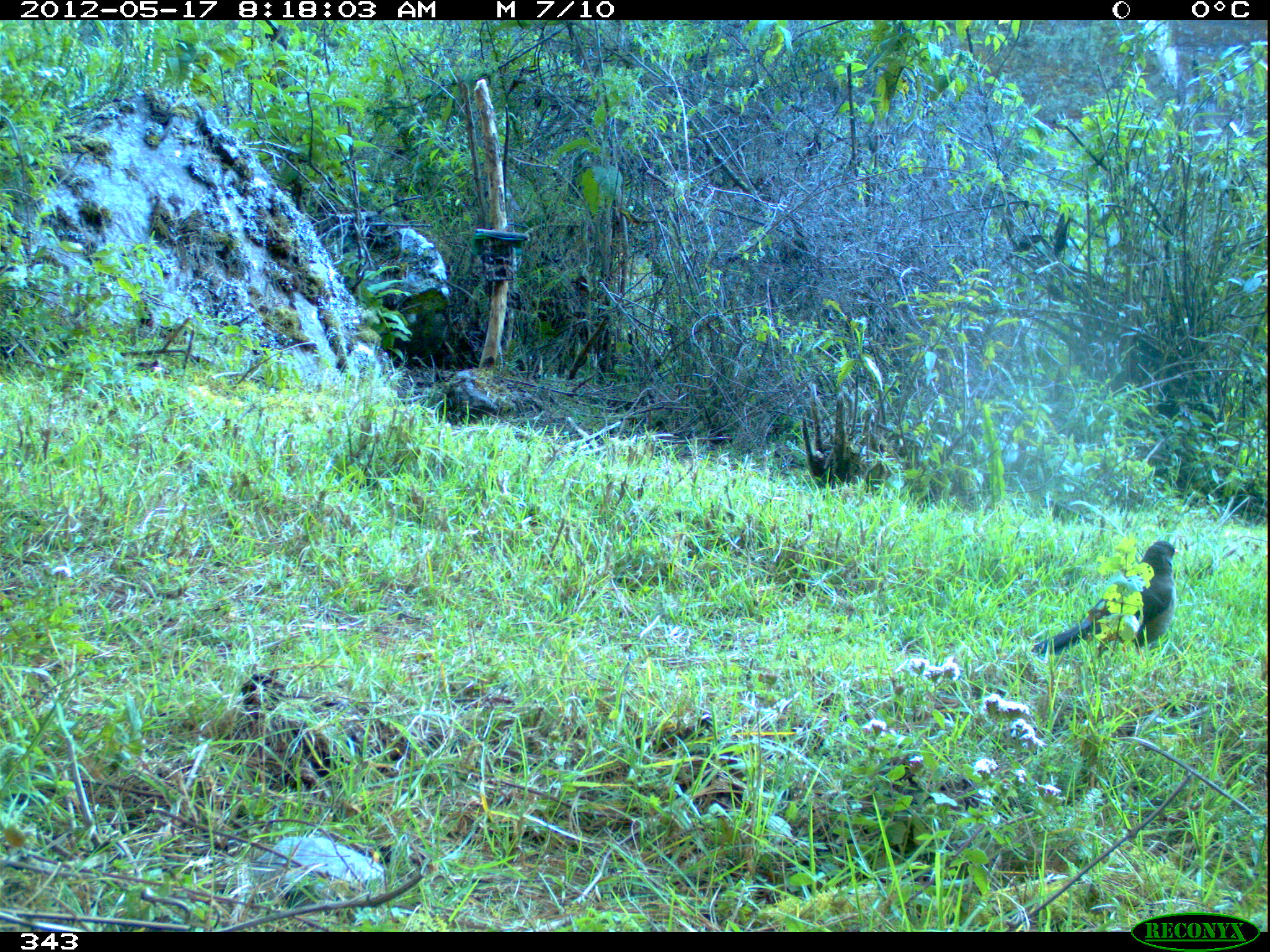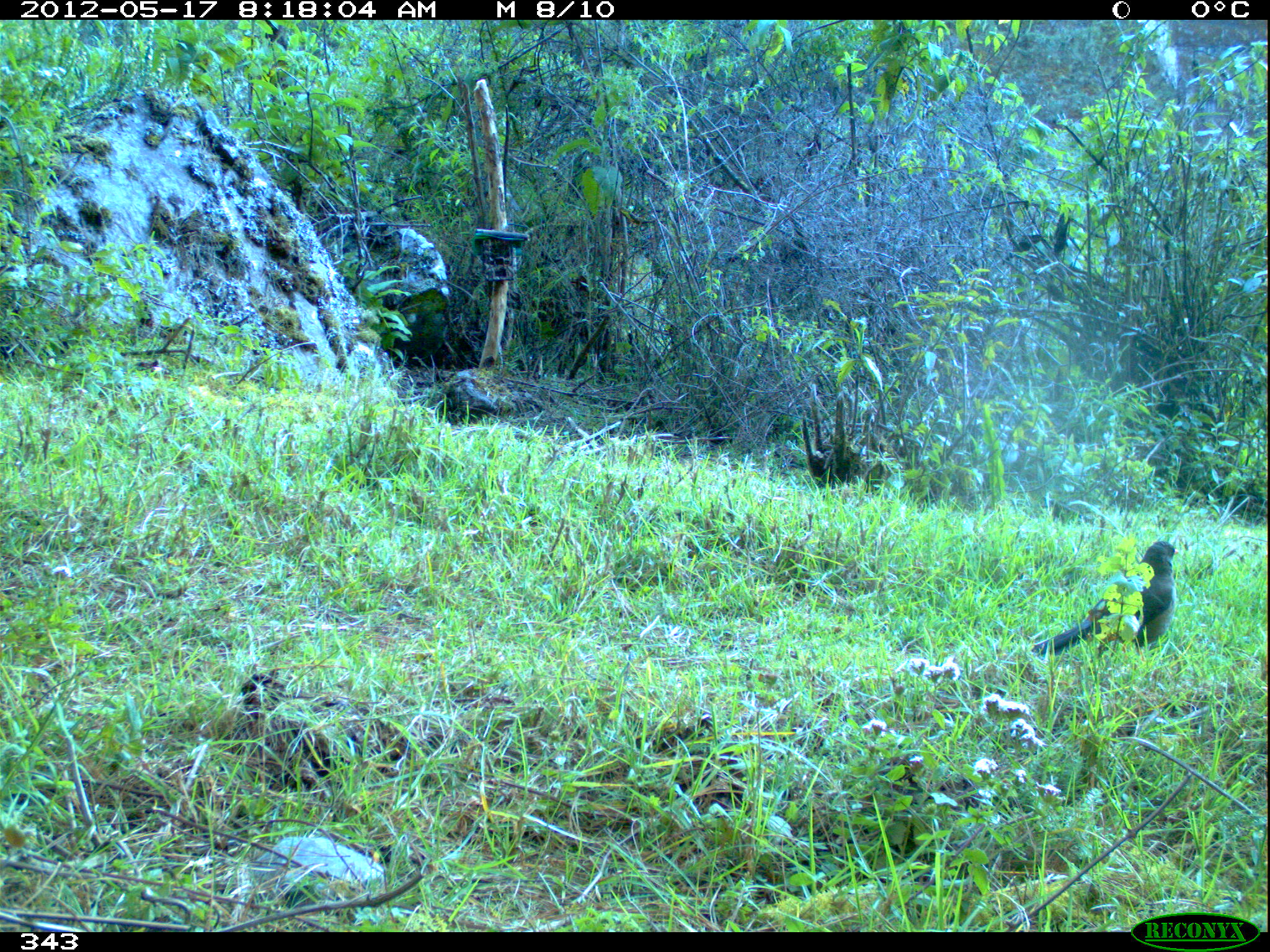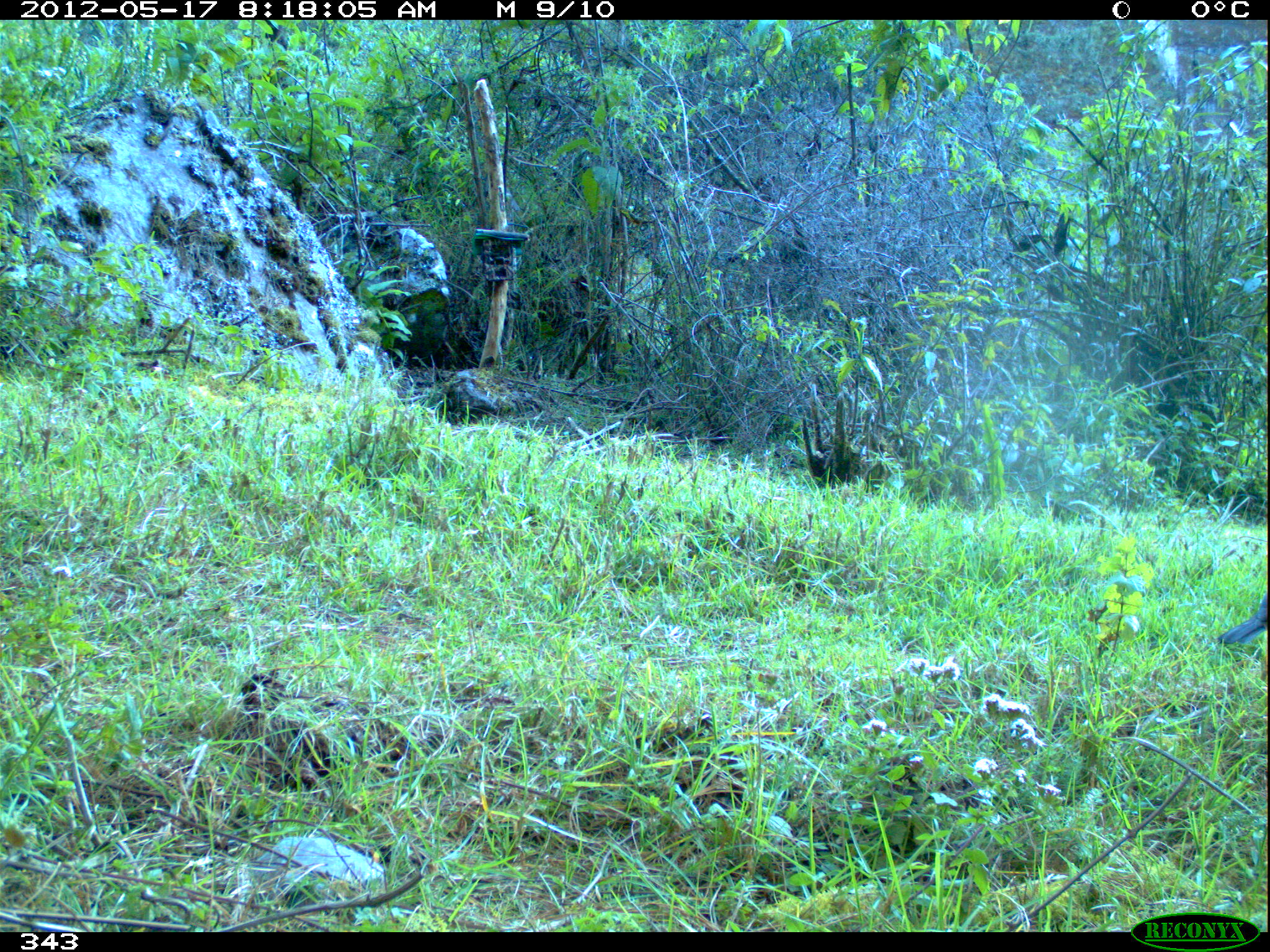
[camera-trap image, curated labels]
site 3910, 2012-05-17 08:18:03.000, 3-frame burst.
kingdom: Animalia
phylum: Chordata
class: Aves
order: Passeriformes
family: Turdidae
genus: Turdus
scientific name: Turdus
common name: true thrushes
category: turdus sp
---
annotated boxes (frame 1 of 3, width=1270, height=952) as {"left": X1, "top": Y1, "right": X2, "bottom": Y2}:
turdus sp: {"left": 1030, "top": 540, "right": 1178, "bottom": 657}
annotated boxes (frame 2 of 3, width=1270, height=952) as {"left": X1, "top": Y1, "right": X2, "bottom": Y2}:
turdus sp: {"left": 1030, "top": 540, "right": 1178, "bottom": 661}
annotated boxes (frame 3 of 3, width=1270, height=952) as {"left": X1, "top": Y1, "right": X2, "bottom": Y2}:
turdus sp: {"left": 1217, "top": 593, "right": 1267, "bottom": 646}